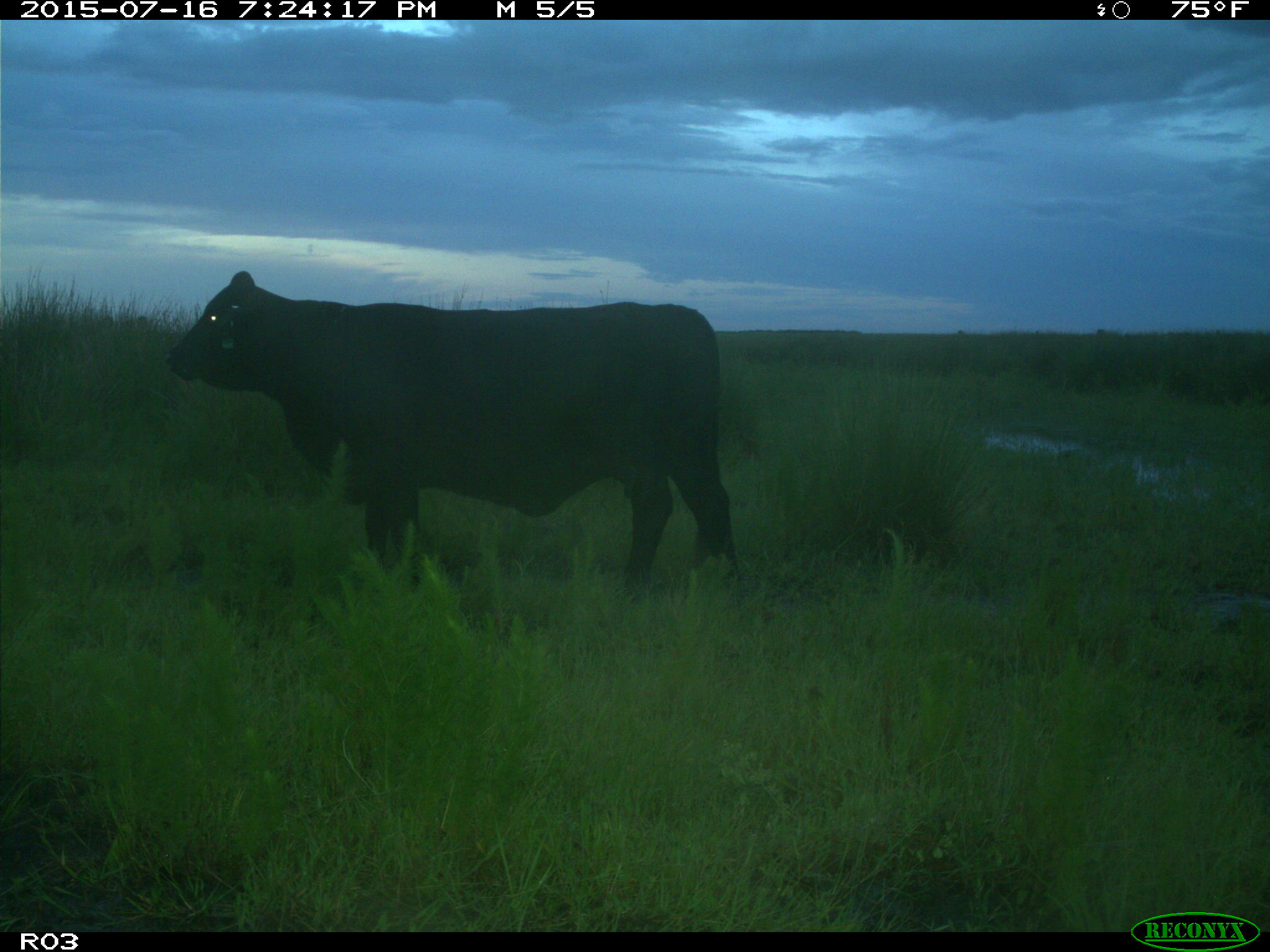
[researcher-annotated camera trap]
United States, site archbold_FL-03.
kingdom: Animalia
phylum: Chordata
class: Mammalia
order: Artiodactyla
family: Bovidae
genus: Bos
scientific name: Bos taurus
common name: domestic cow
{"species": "Bos taurus (domestic cow)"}